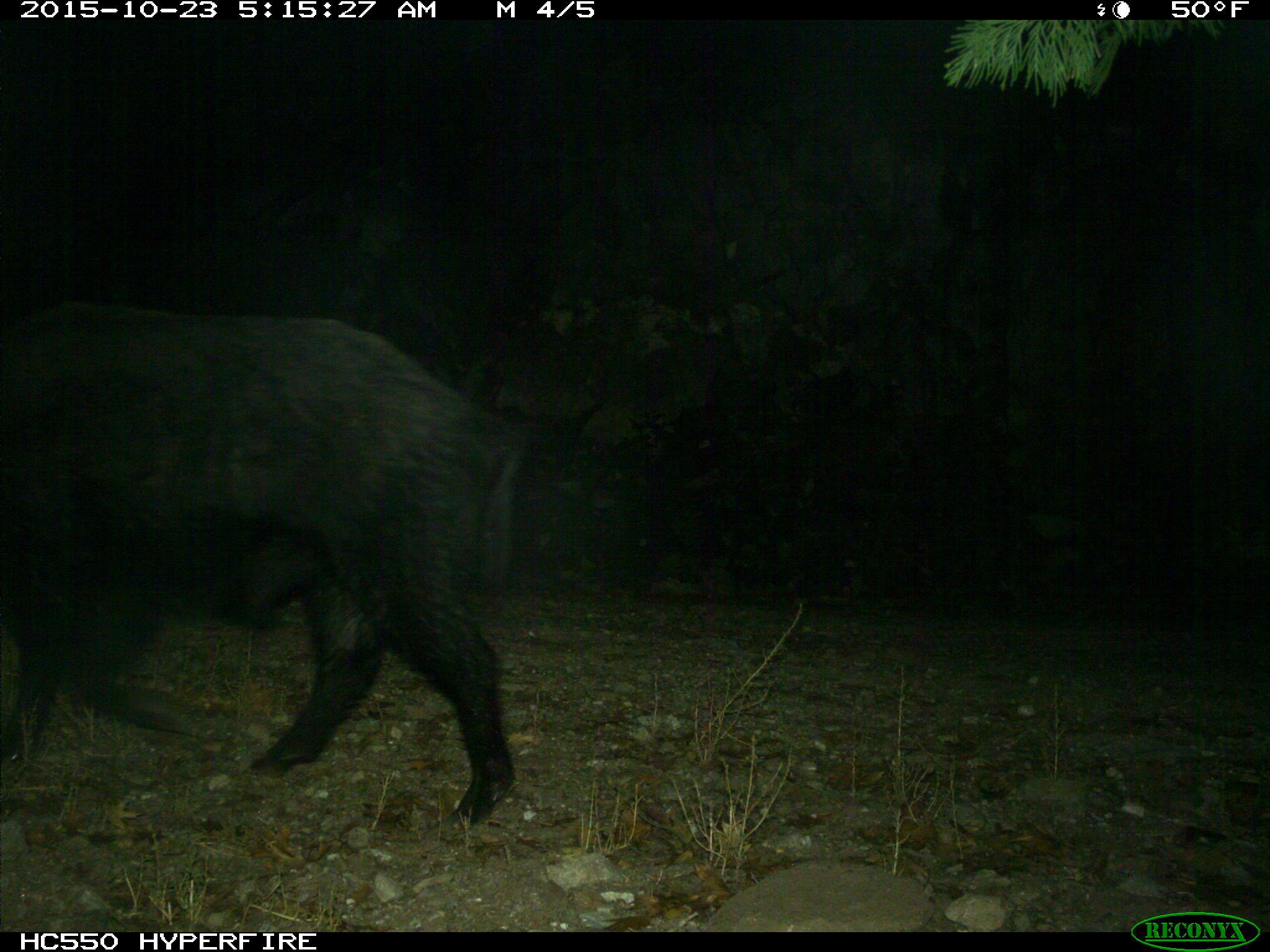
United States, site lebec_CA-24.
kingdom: Animalia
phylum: Chordata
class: Mammalia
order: Artiodactyla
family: Suidae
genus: Sus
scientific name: Sus scrofa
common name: wild boar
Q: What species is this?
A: Sus scrofa (wild boar).